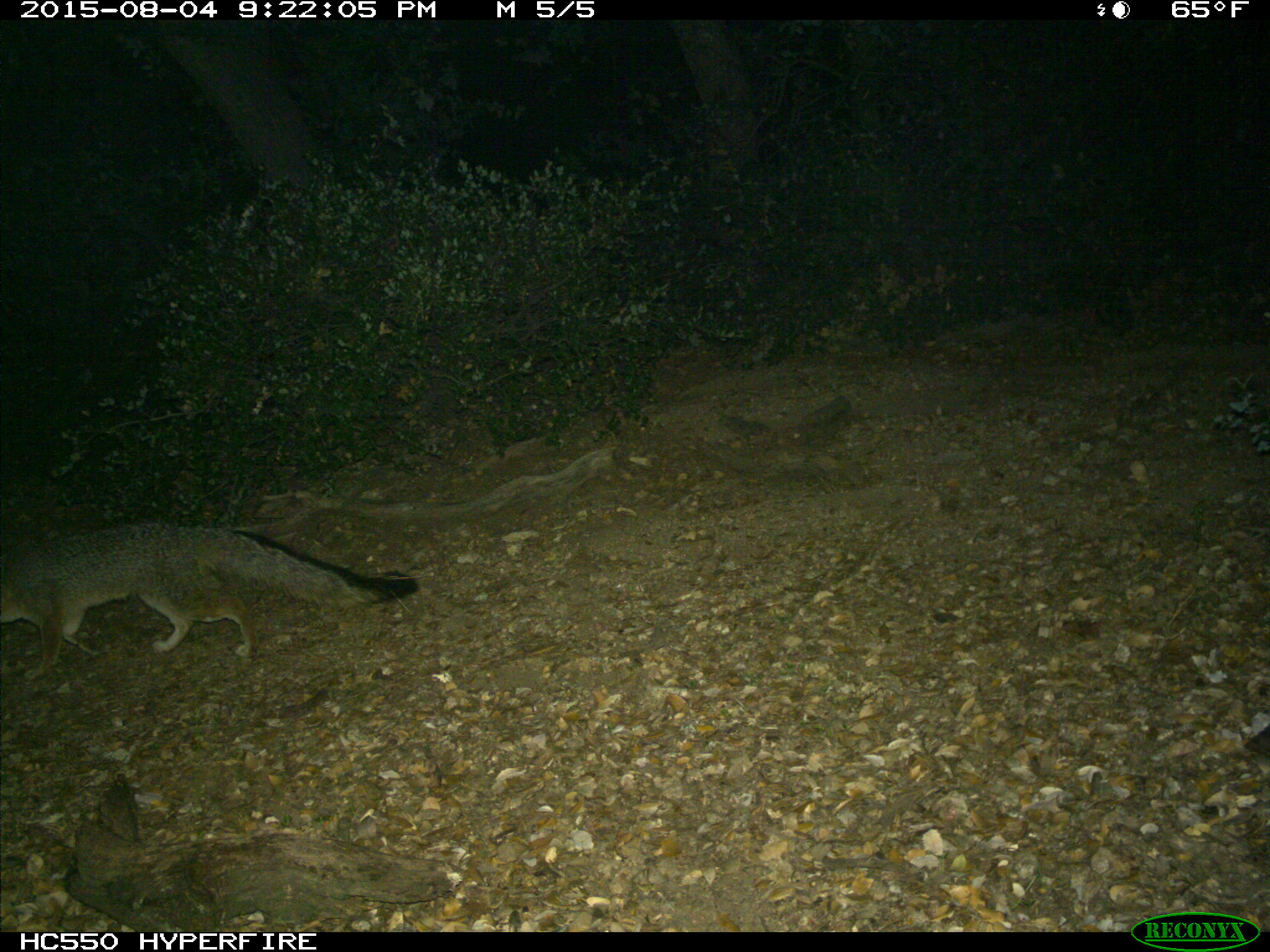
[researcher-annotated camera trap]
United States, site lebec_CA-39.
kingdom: Animalia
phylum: Chordata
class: Mammalia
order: Carnivora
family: Canidae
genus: Urocyon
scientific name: Urocyon cinereoargenteus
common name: gray fox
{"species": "Urocyon cinereoargenteus (gray fox)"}